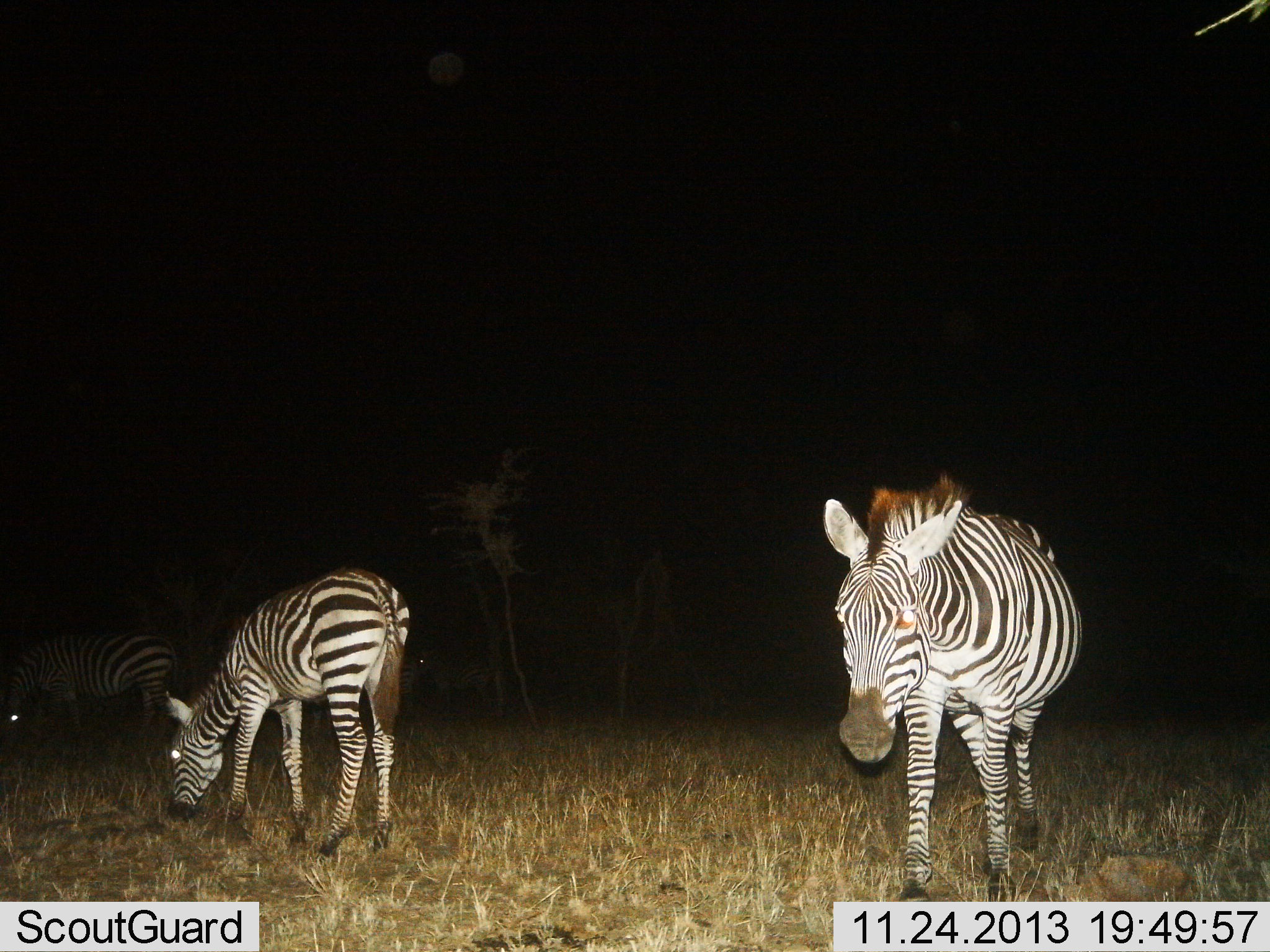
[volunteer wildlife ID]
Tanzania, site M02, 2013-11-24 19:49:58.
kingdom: Animalia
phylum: Chordata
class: Mammalia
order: Perissodactyla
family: Equidae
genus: Equus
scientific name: Equus quagga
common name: plains zebra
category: zebra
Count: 3.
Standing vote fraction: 74%.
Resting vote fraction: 7%.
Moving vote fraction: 22%.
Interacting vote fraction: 2%.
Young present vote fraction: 10%.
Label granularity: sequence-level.